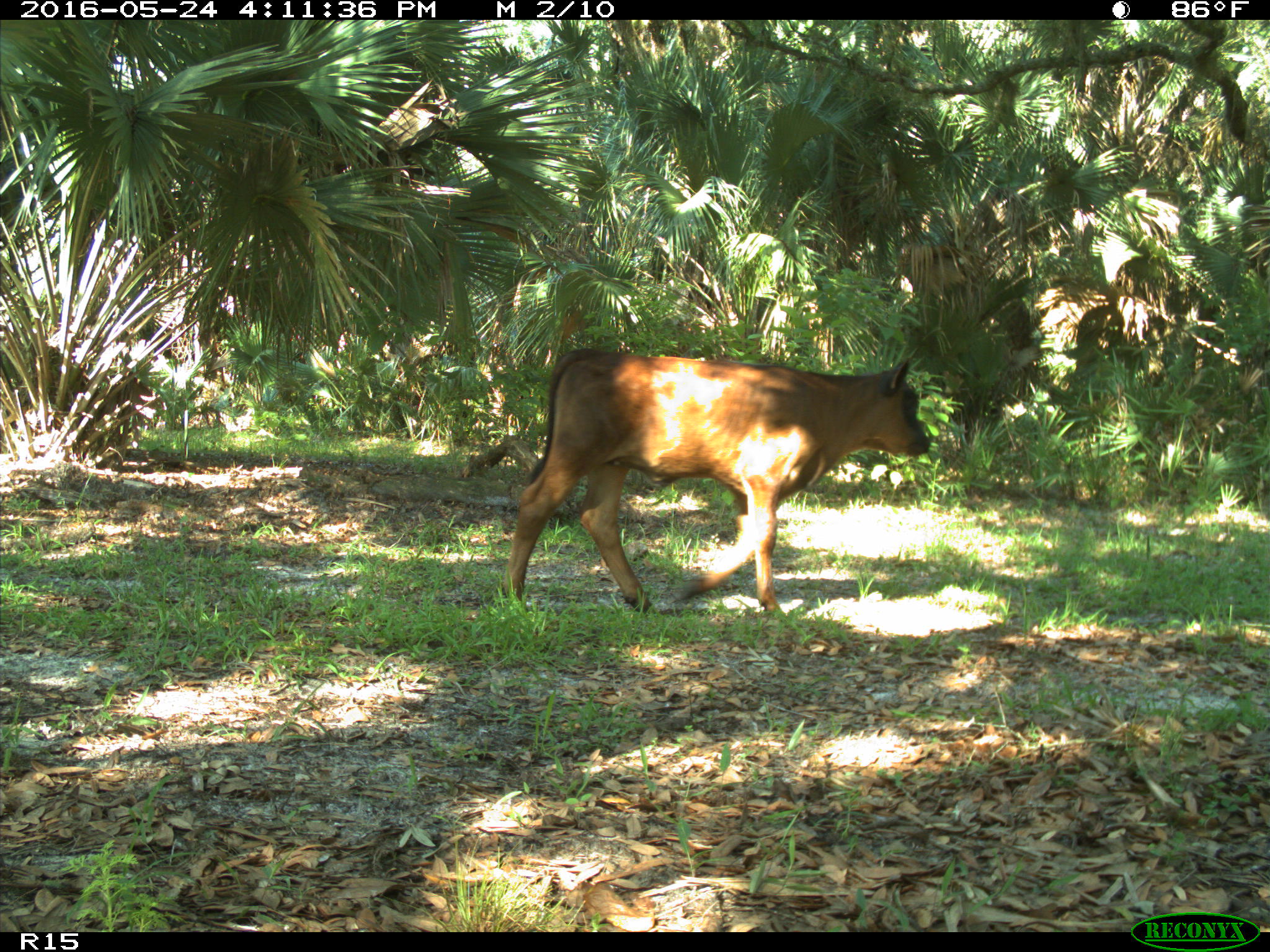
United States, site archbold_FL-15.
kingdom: Animalia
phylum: Chordata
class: Mammalia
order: Artiodactyla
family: Bovidae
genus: Bos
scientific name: Bos taurus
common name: domestic cow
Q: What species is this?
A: Bos taurus (domestic cow).